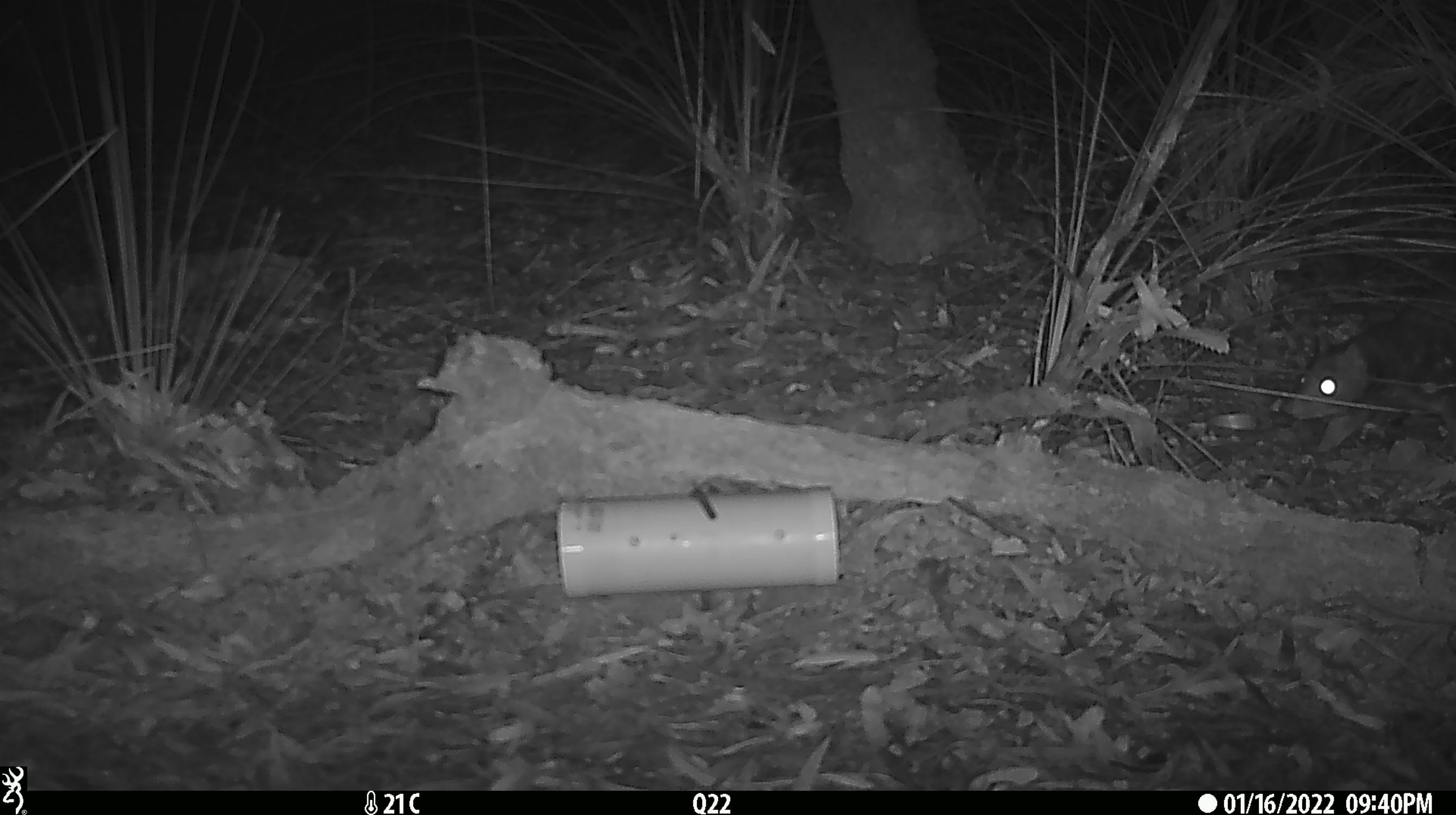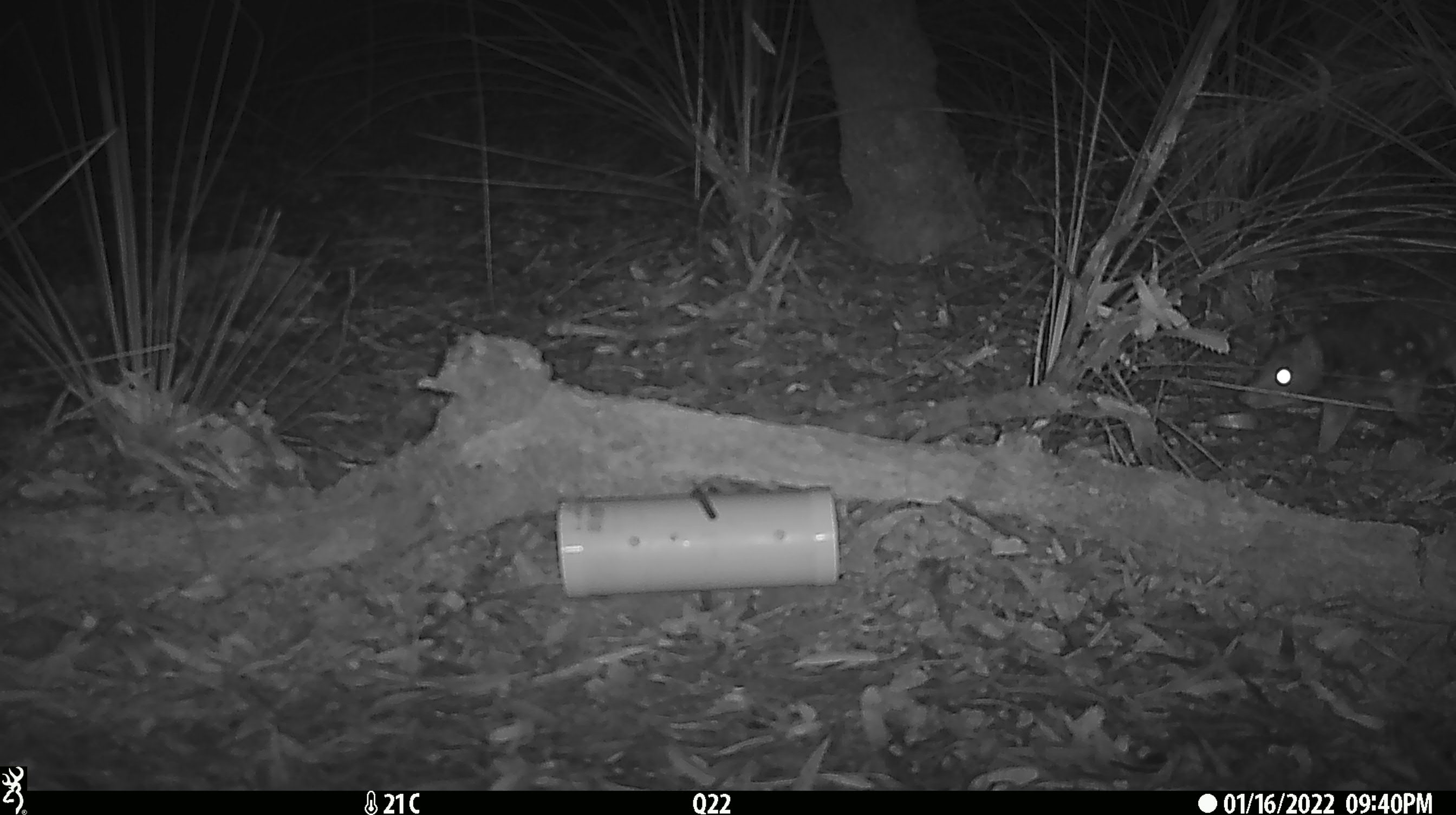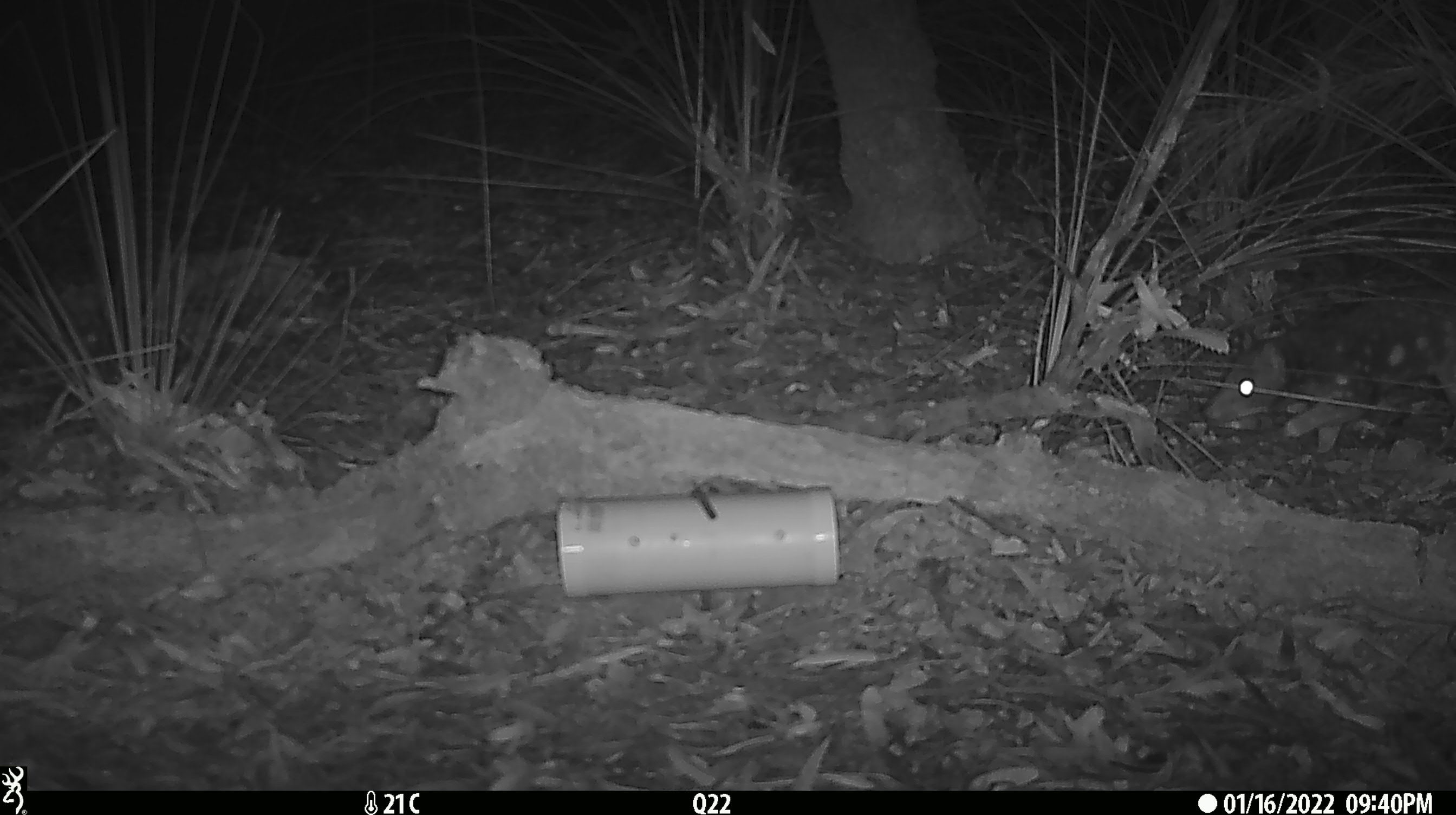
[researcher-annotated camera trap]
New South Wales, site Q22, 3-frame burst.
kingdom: Animalia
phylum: Chordata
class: Mammalia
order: Dasyuromorphia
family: Dasyuridae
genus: Dasyurus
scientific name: Dasyurus maculatus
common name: spotted-tailed quoll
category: quoll